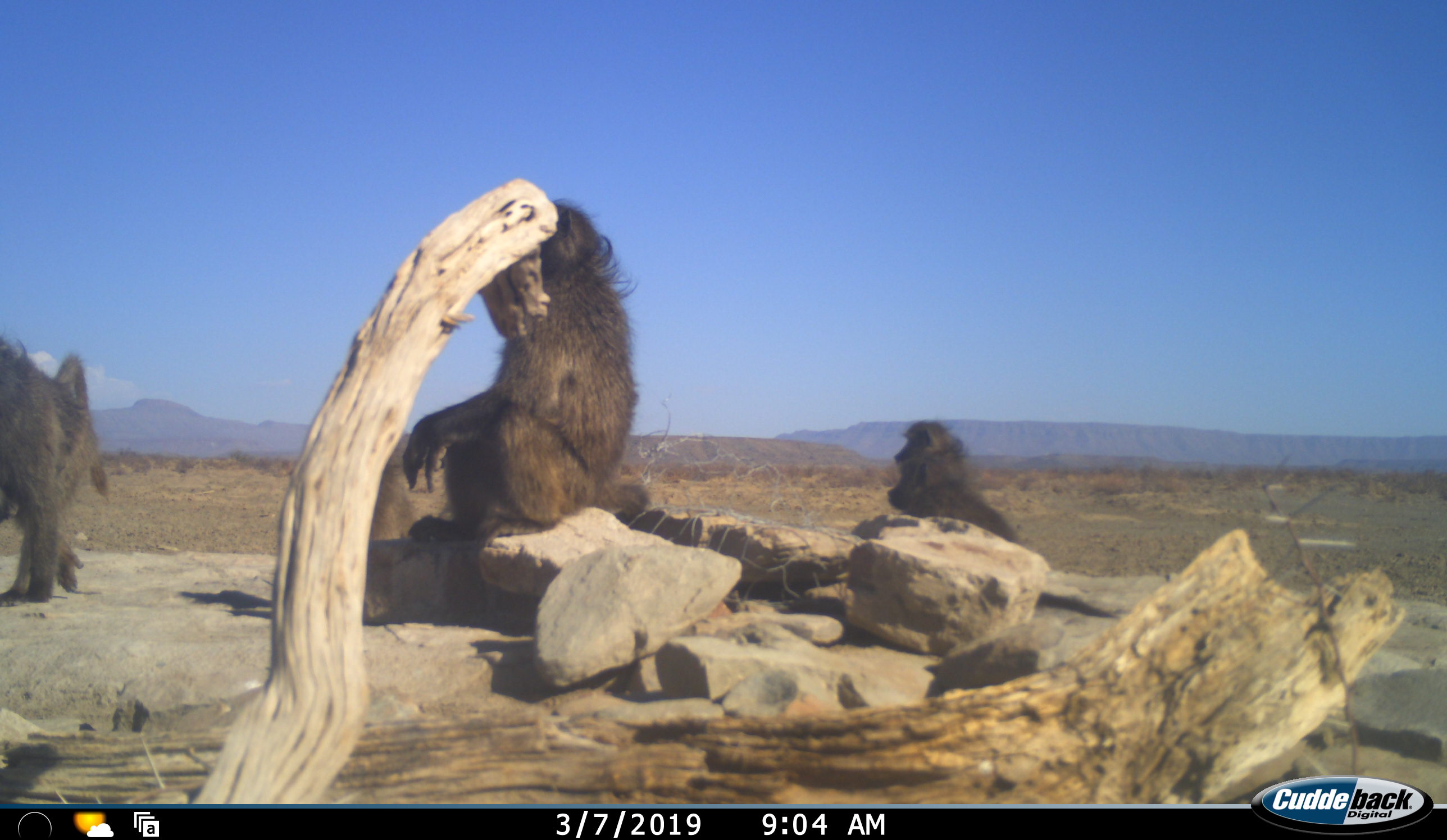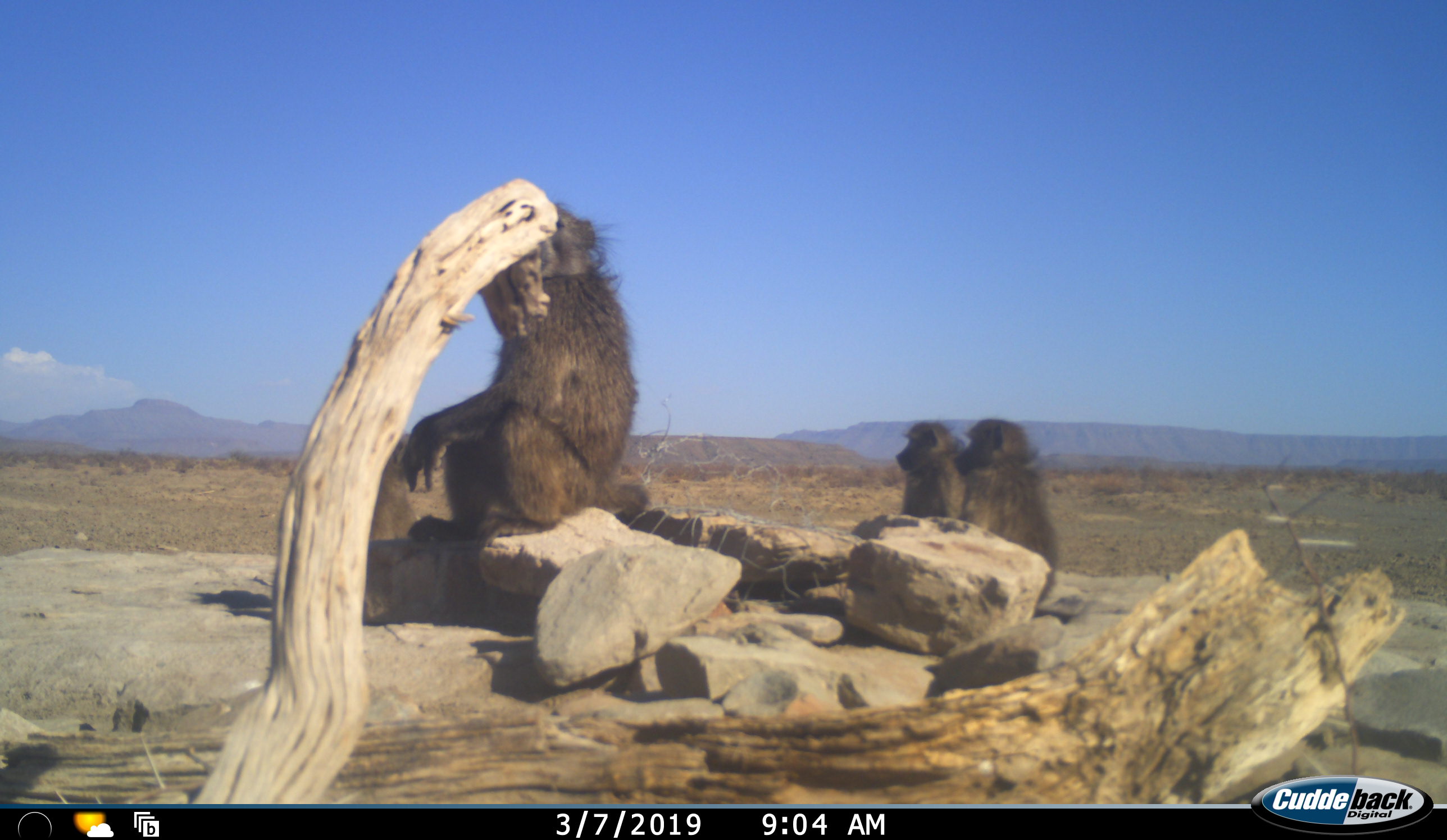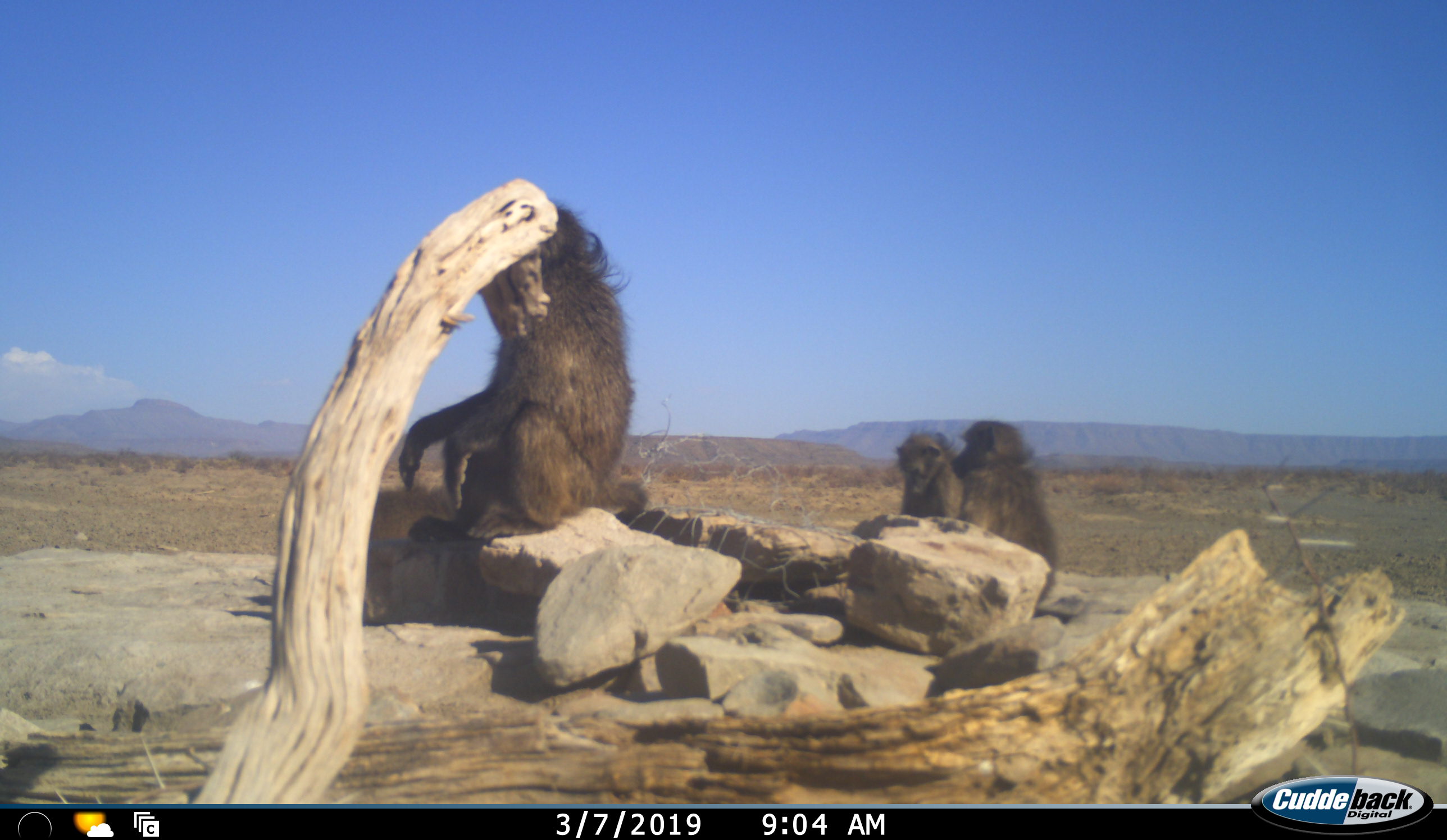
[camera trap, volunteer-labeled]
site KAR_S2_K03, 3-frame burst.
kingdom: Animalia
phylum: Chordata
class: Mammalia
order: Primates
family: Cercopithecidae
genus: Papio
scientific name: Papio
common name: baboon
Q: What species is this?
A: Baboon (Papio).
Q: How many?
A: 4.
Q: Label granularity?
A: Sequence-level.